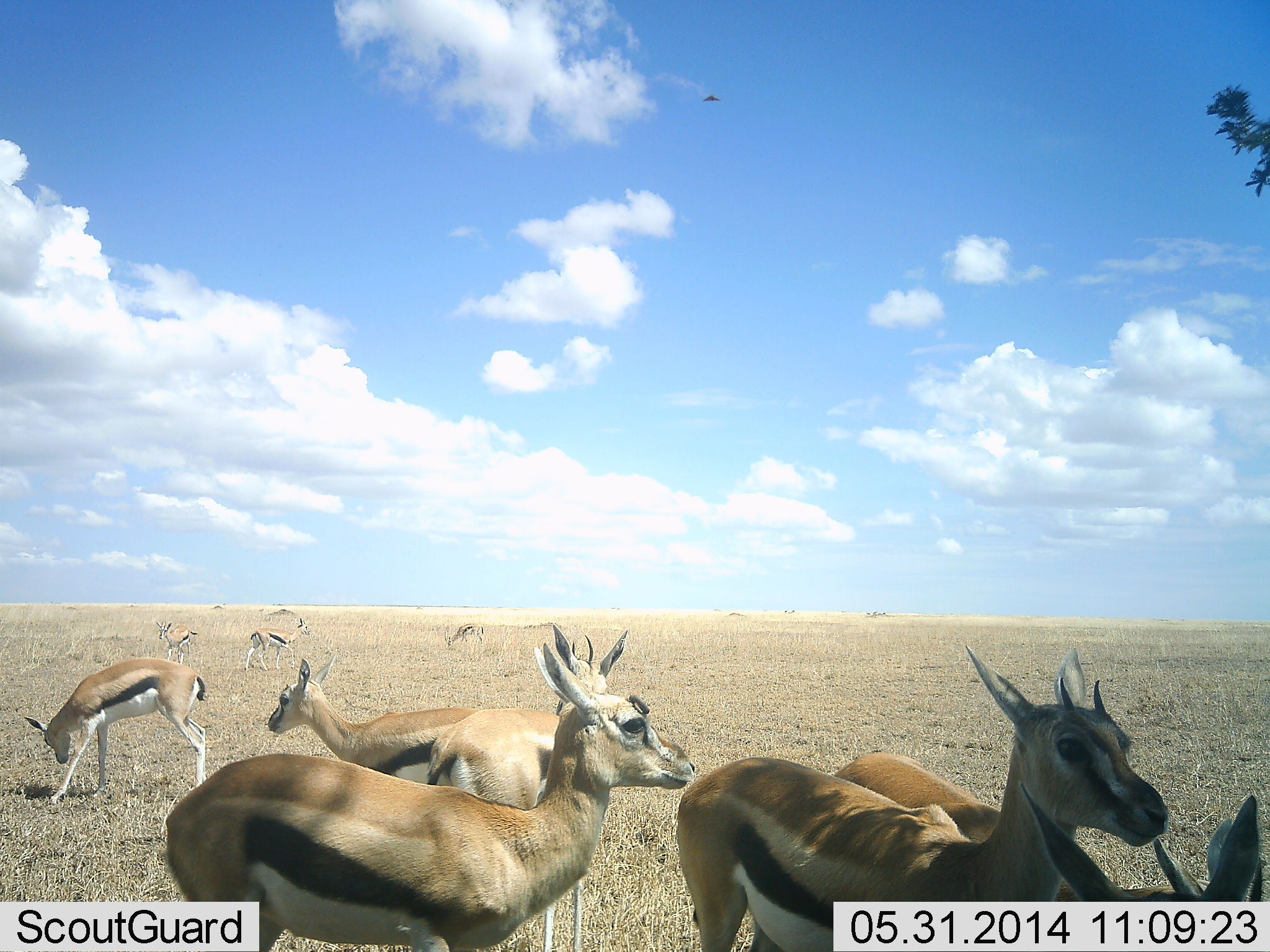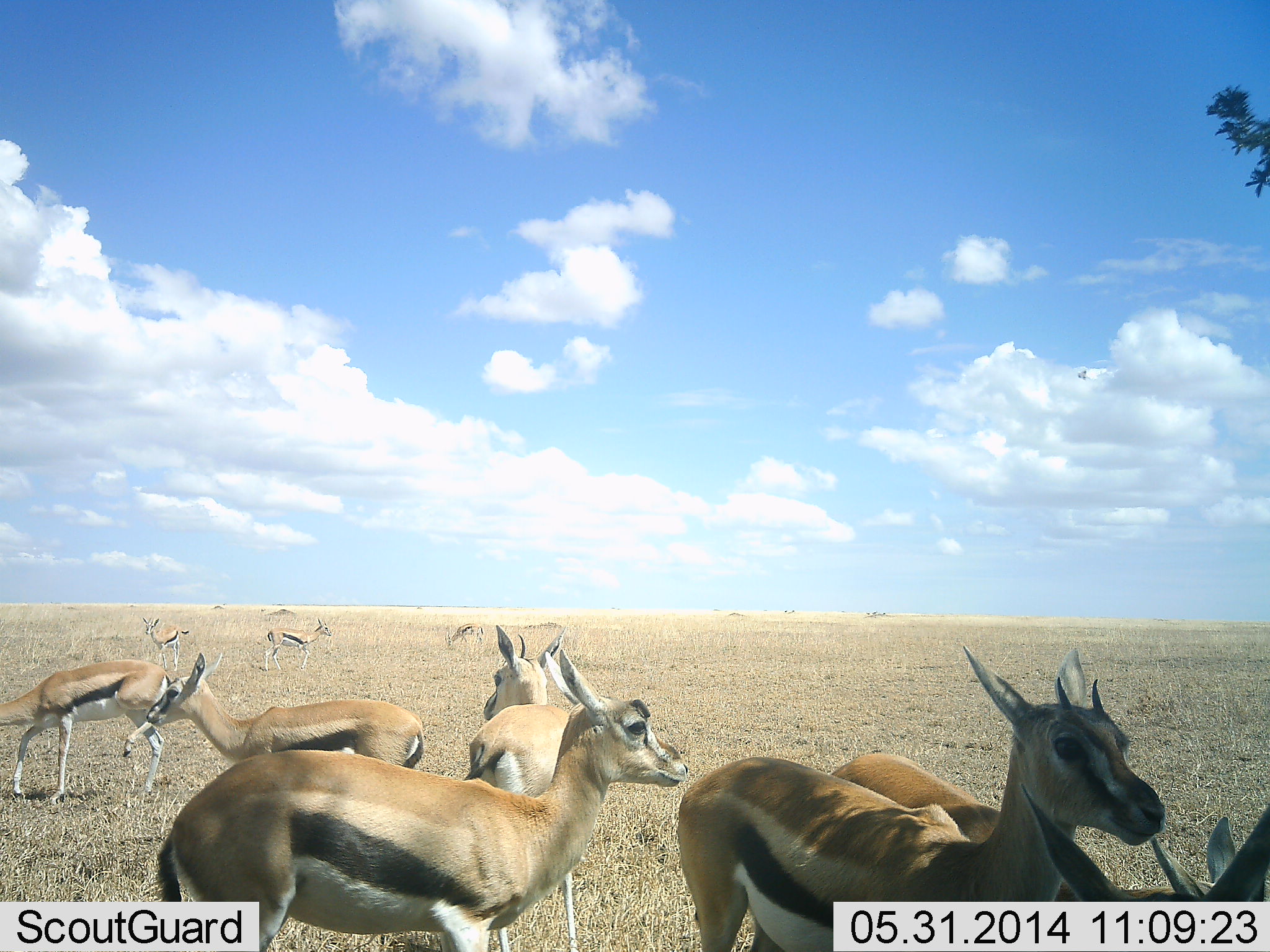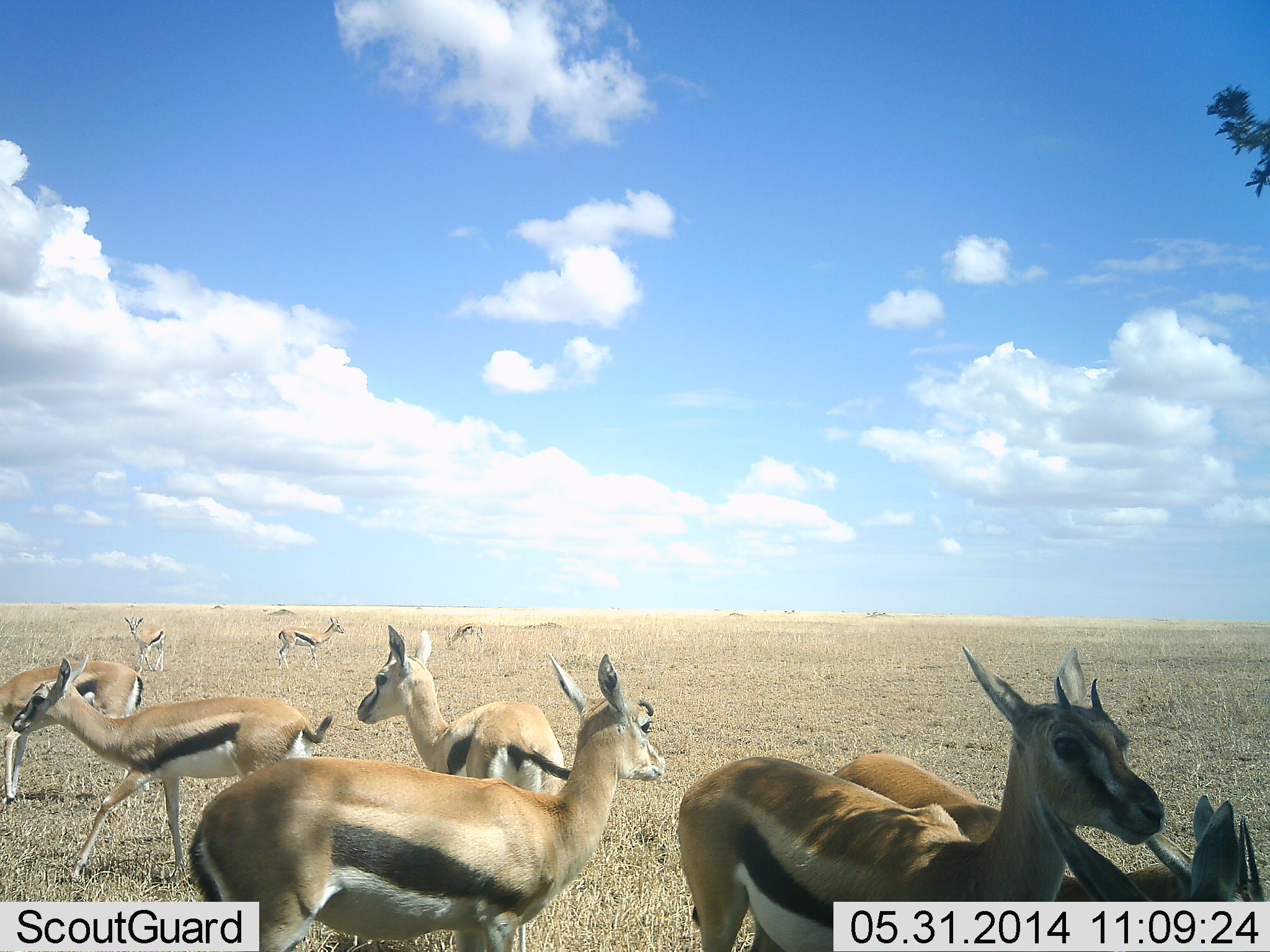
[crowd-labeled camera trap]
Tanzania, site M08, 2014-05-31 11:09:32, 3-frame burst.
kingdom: Animalia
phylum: Chordata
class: Mammalia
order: Artiodactyla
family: Bovidae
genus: Eudorcas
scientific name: Eudorcas thomsonii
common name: thomson's gazelle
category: gazellethomsons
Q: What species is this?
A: Gazellethomsons (thomson's gazelle) (Eudorcas thomsonii).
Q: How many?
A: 10.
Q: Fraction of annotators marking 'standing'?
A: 73%.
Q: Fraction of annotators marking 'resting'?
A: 6%.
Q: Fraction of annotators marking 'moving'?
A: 56%.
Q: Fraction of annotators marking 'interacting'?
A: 12%.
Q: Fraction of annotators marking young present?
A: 4%.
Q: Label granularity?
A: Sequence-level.